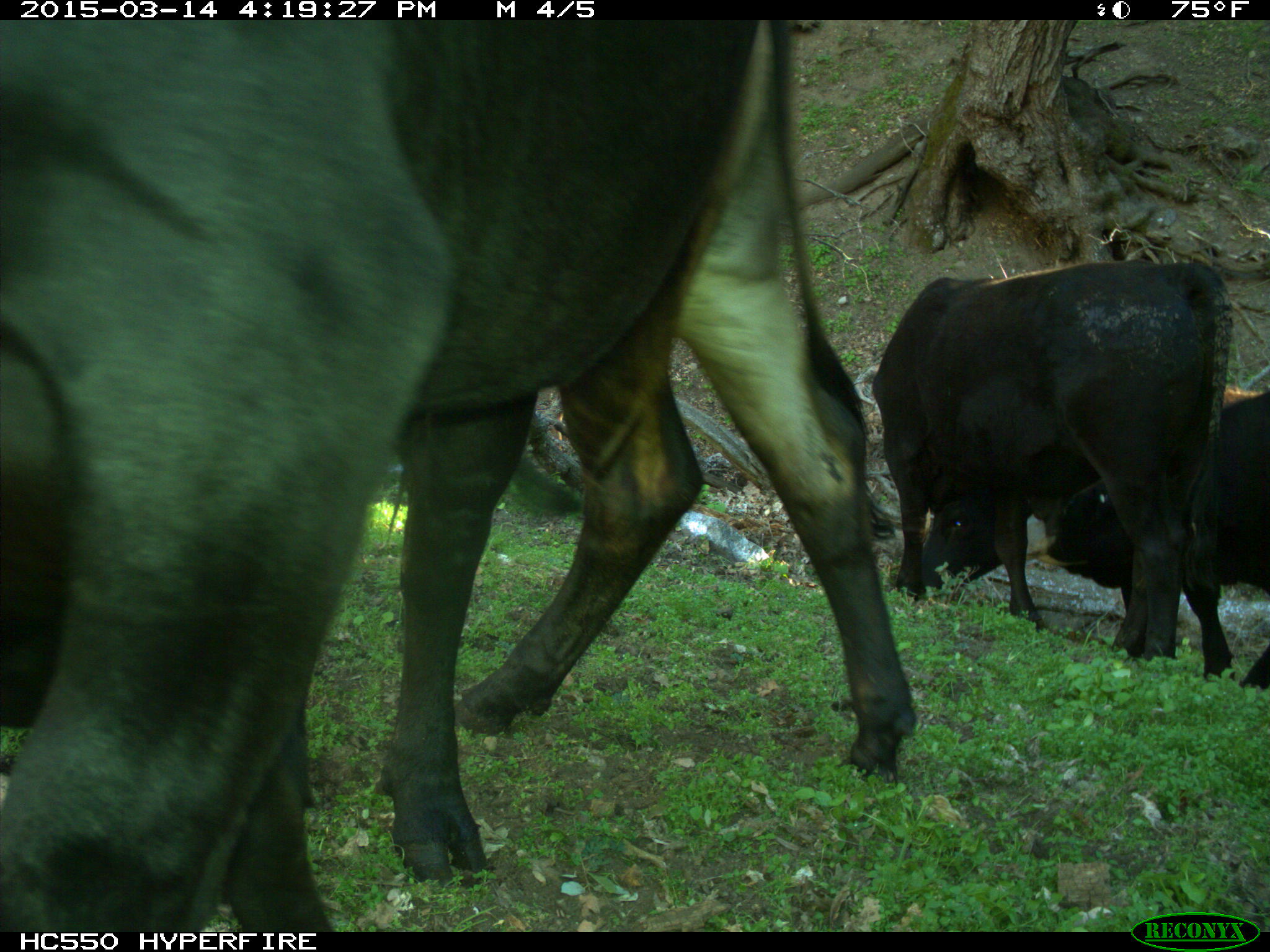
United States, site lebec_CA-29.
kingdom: Animalia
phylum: Chordata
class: Mammalia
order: Artiodactyla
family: Bovidae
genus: Bos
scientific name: Bos taurus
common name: domestic cow